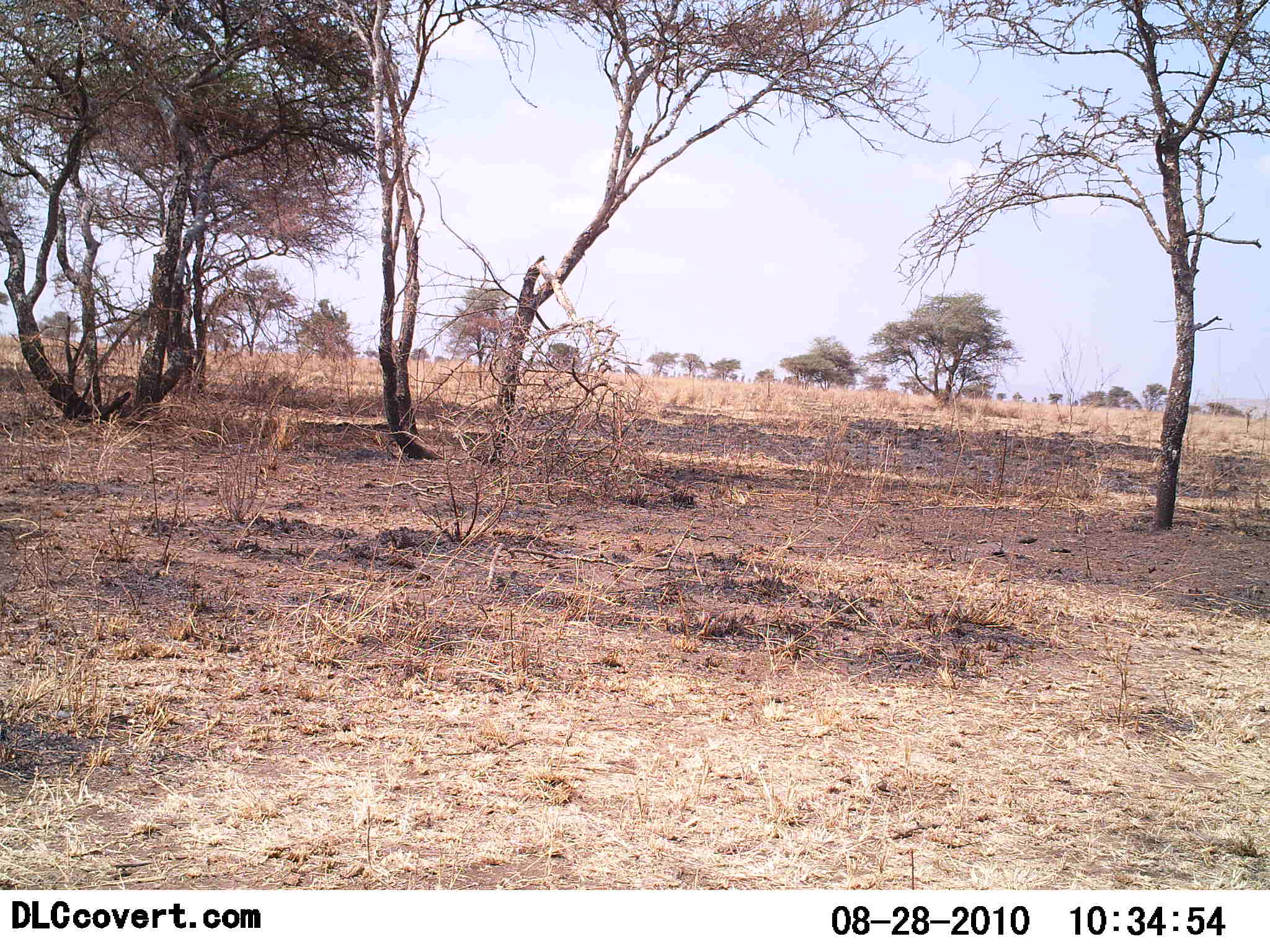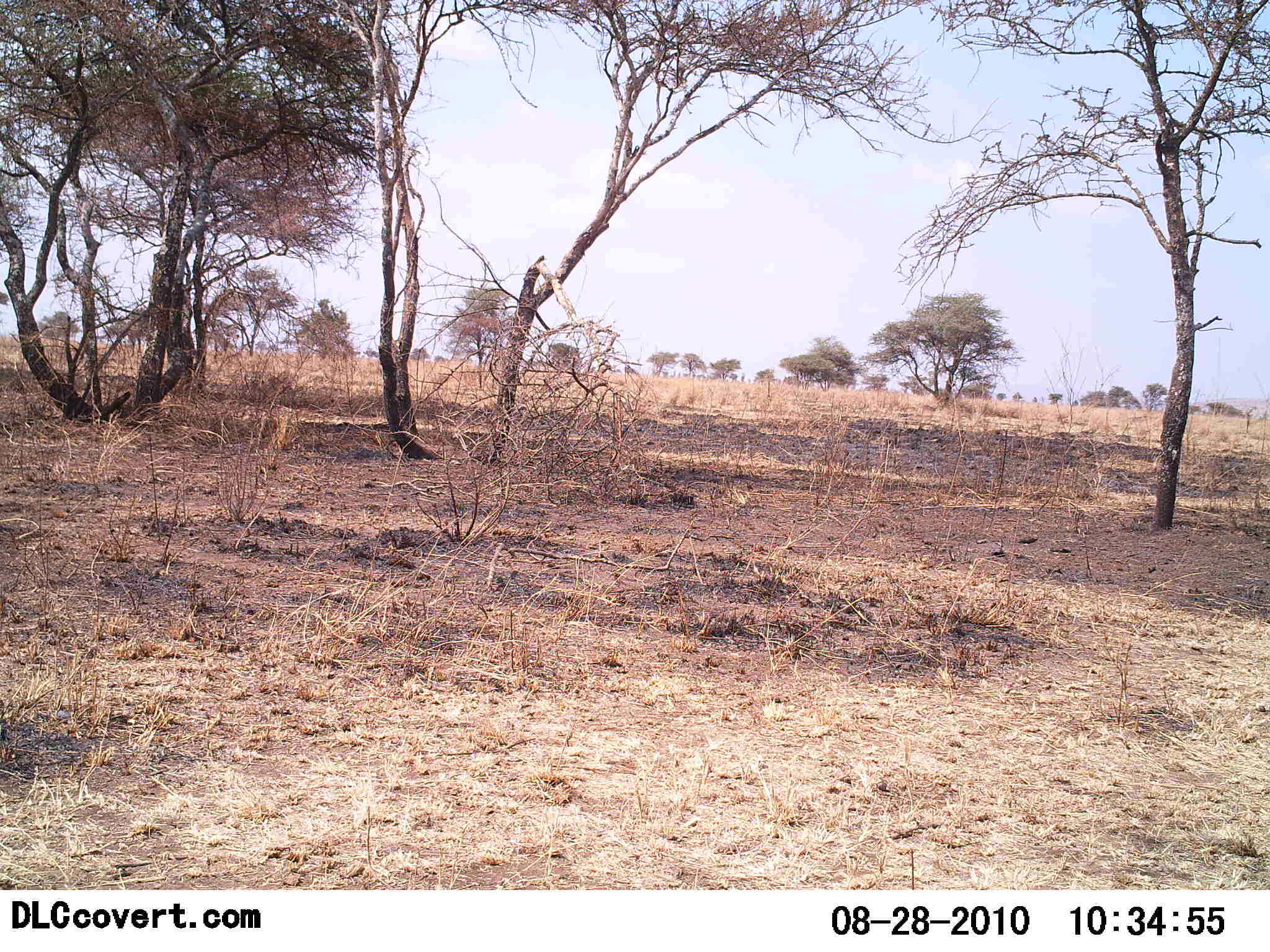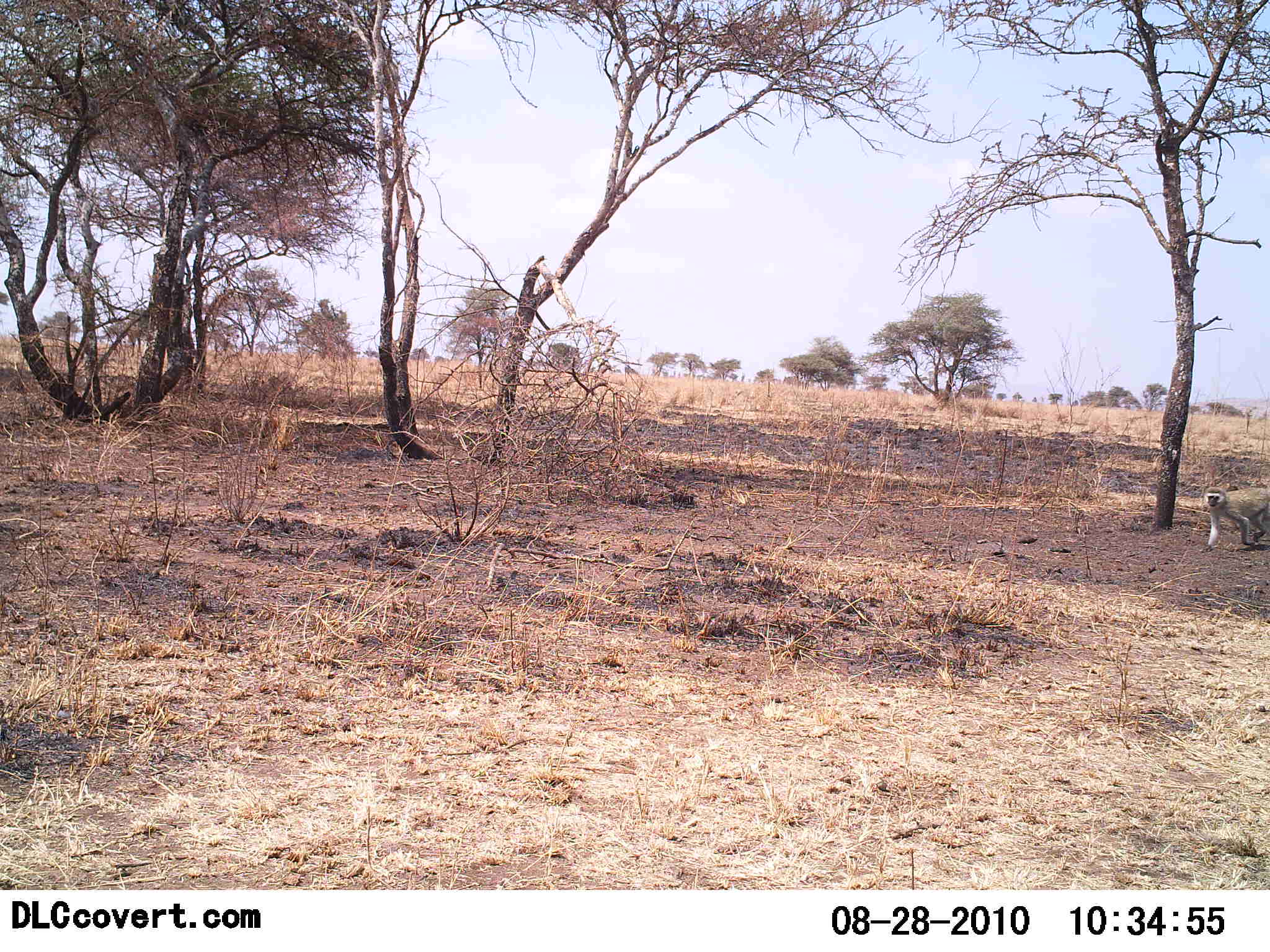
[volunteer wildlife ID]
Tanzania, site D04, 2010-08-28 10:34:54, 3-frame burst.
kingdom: Animalia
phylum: Chordata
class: Mammalia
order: Primates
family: Cercopithecidae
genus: Chlorocebus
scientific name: Chlorocebus pygerythrus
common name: vervet monkey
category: monkeyvervet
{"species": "monkeyvervet (vervet monkey) (Chlorocebus pygerythrus)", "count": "1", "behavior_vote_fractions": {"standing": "0%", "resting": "0%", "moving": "100%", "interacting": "0%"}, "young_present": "0%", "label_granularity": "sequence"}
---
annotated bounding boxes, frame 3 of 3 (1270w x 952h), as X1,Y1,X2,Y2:
animal: 1200,487,1270,552